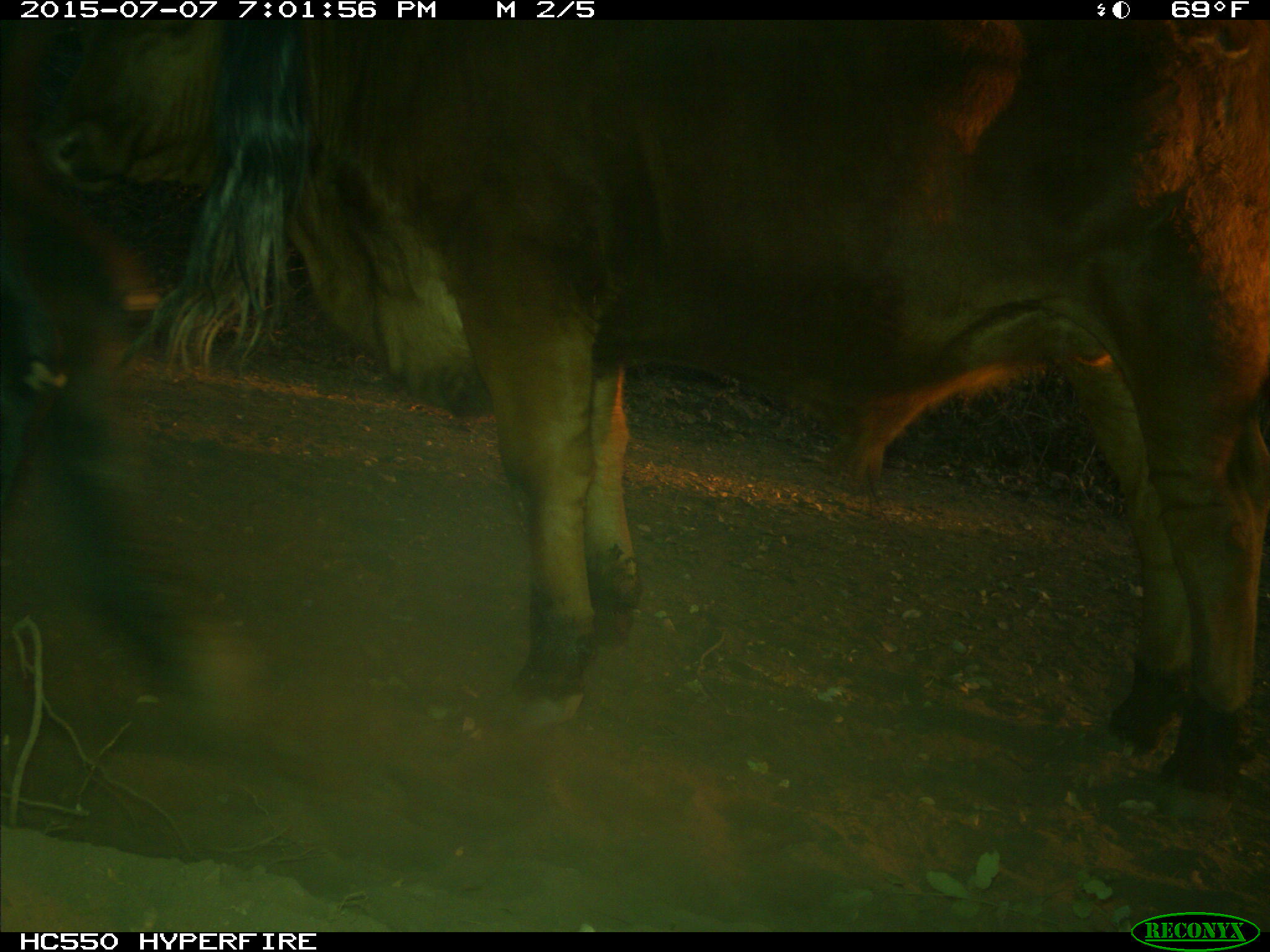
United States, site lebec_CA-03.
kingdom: Animalia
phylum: Chordata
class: Mammalia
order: Artiodactyla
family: Bovidae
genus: Bos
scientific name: Bos taurus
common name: domestic cow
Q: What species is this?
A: Bos taurus (domestic cow).